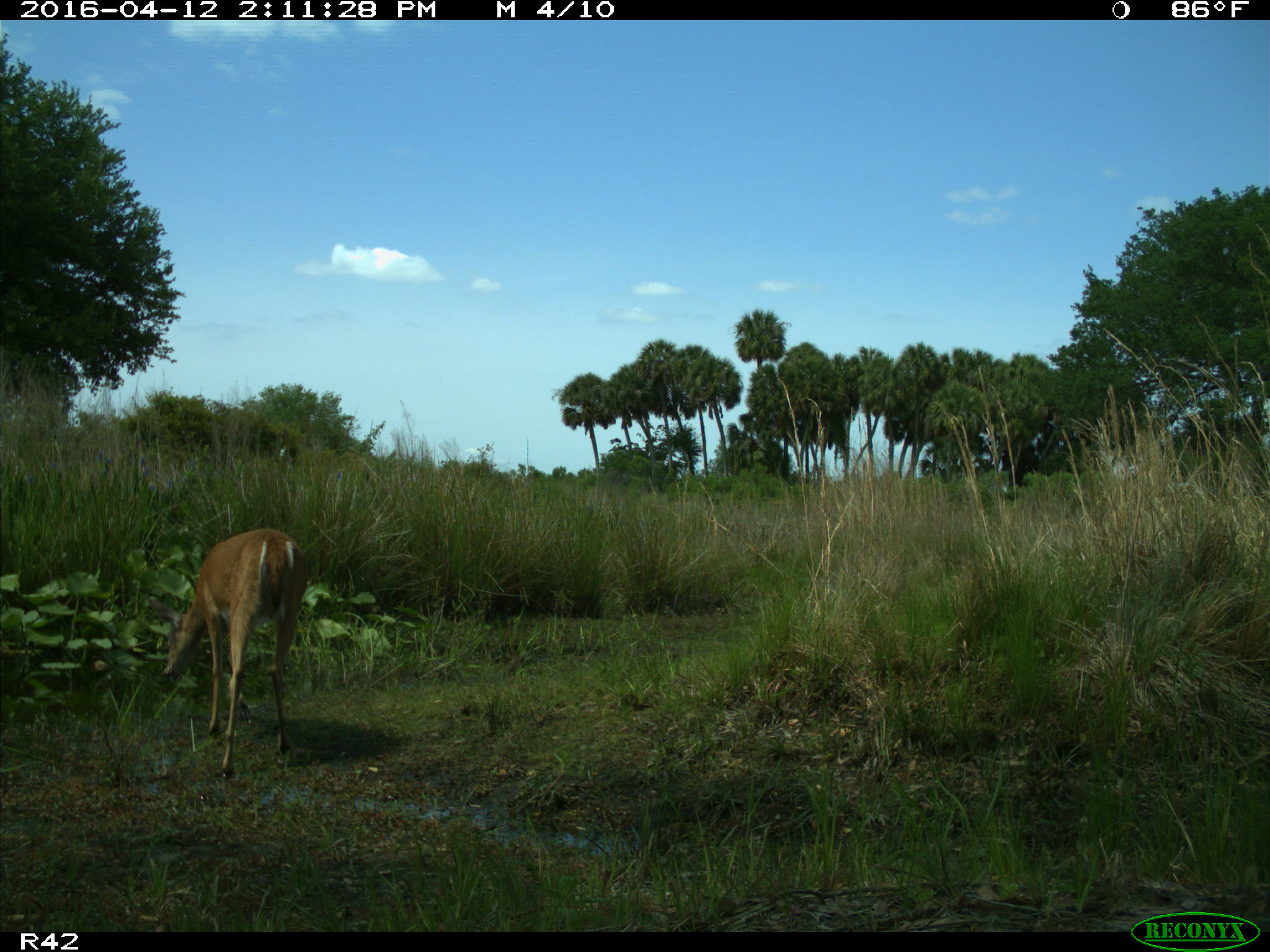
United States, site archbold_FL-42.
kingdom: Animalia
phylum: Chordata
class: Mammalia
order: Artiodactyla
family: Cervidae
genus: Odocoileus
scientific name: Odocoileus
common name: deer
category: unidentified deer